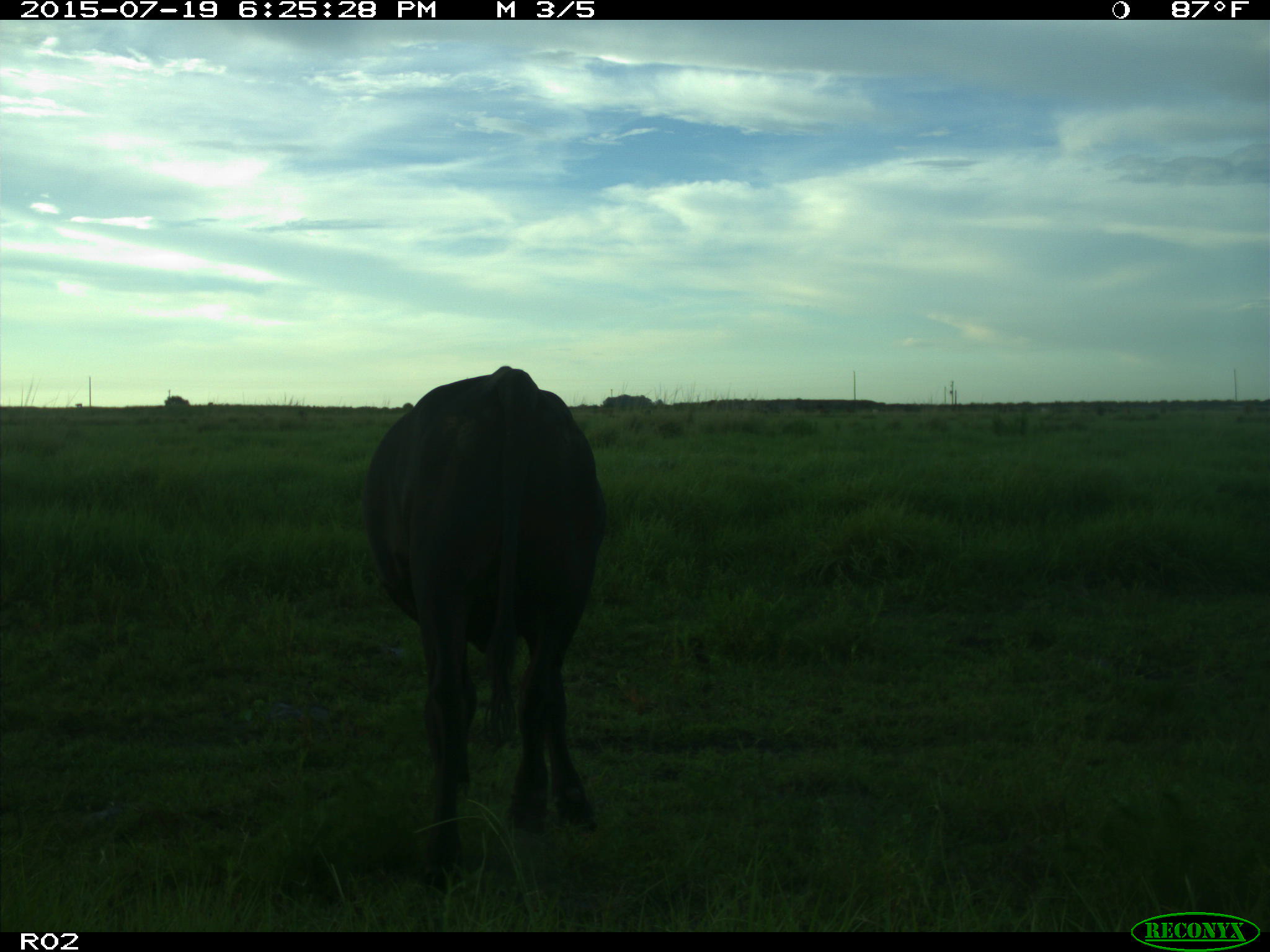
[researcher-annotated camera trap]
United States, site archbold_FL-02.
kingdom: Animalia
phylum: Chordata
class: Mammalia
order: Artiodactyla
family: Bovidae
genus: Bos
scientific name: Bos taurus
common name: domestic cow